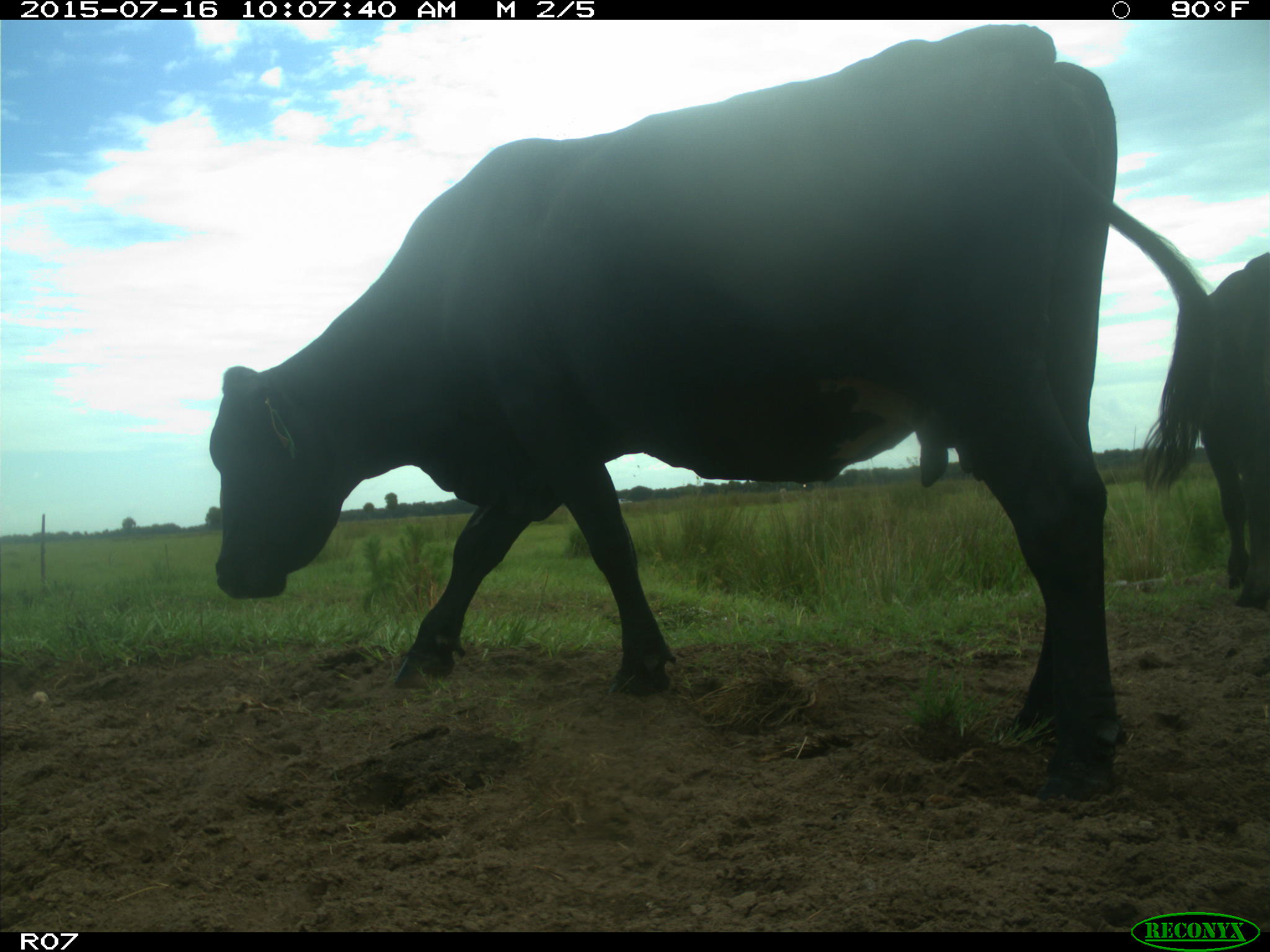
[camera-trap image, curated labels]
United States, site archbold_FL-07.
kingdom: Animalia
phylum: Chordata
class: Mammalia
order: Artiodactyla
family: Bovidae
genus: Bos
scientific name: Bos taurus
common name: domestic cow